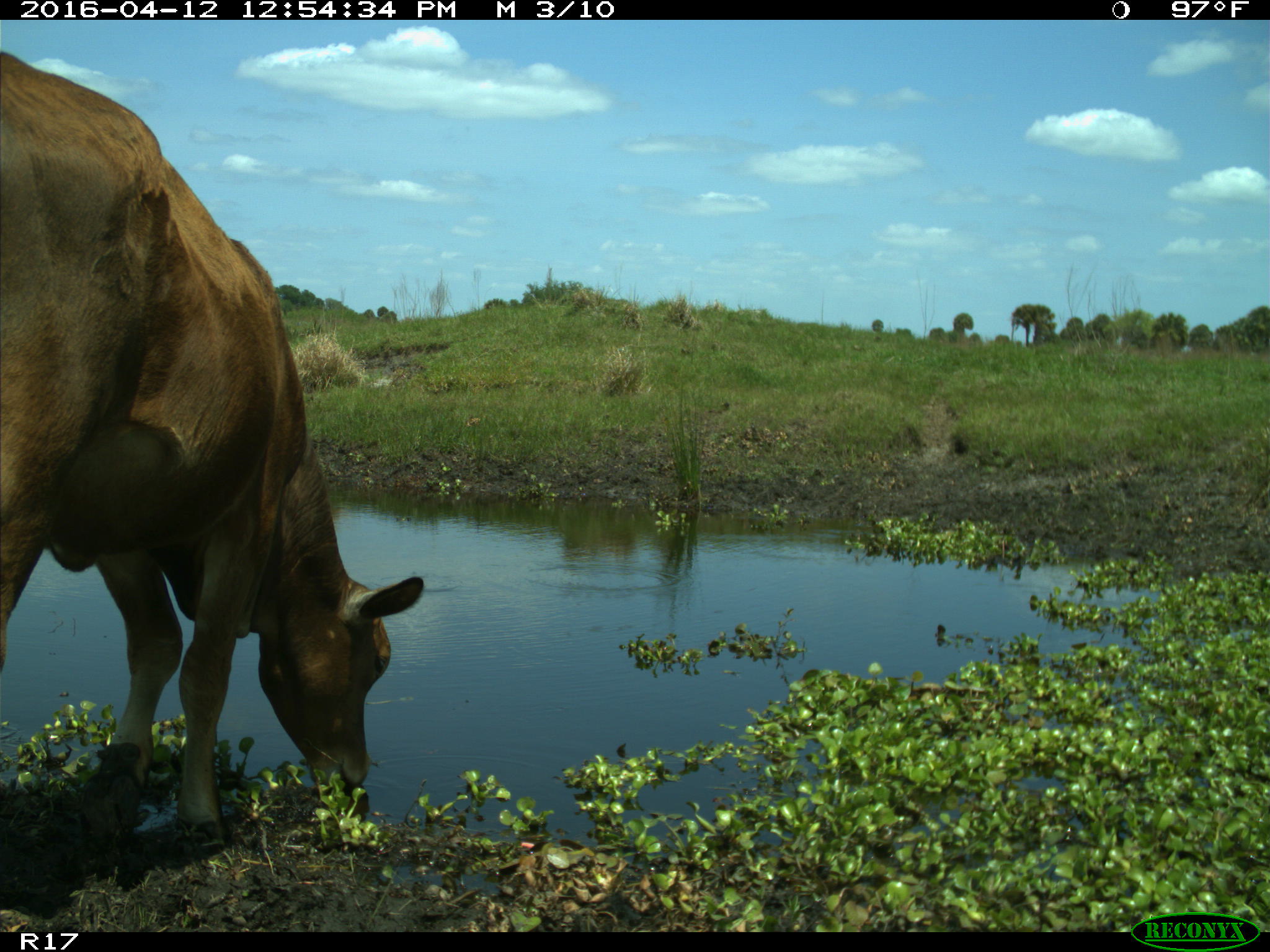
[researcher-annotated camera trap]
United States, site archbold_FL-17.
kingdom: Animalia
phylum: Chordata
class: Mammalia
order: Artiodactyla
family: Bovidae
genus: Bos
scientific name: Bos taurus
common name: domestic cow